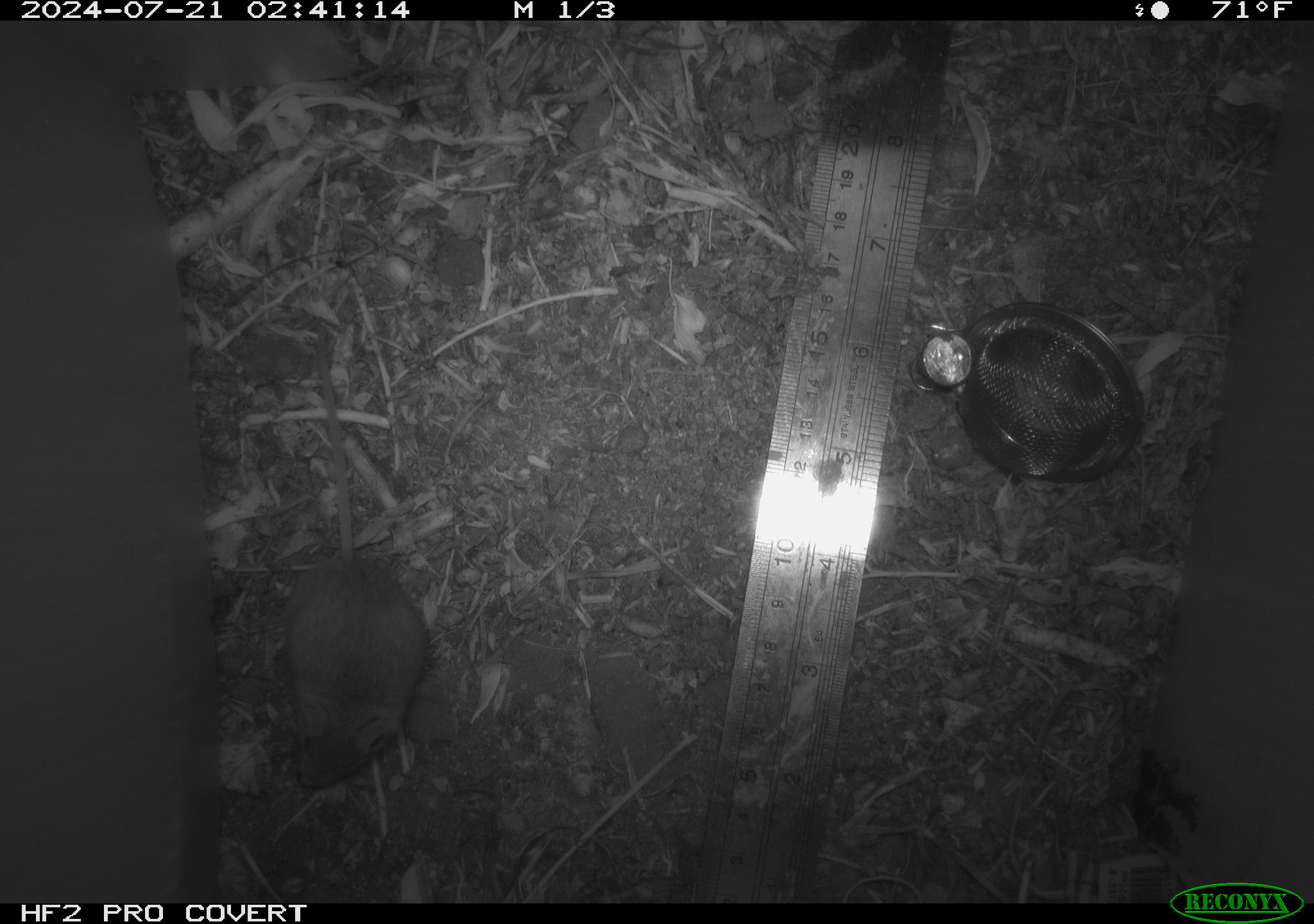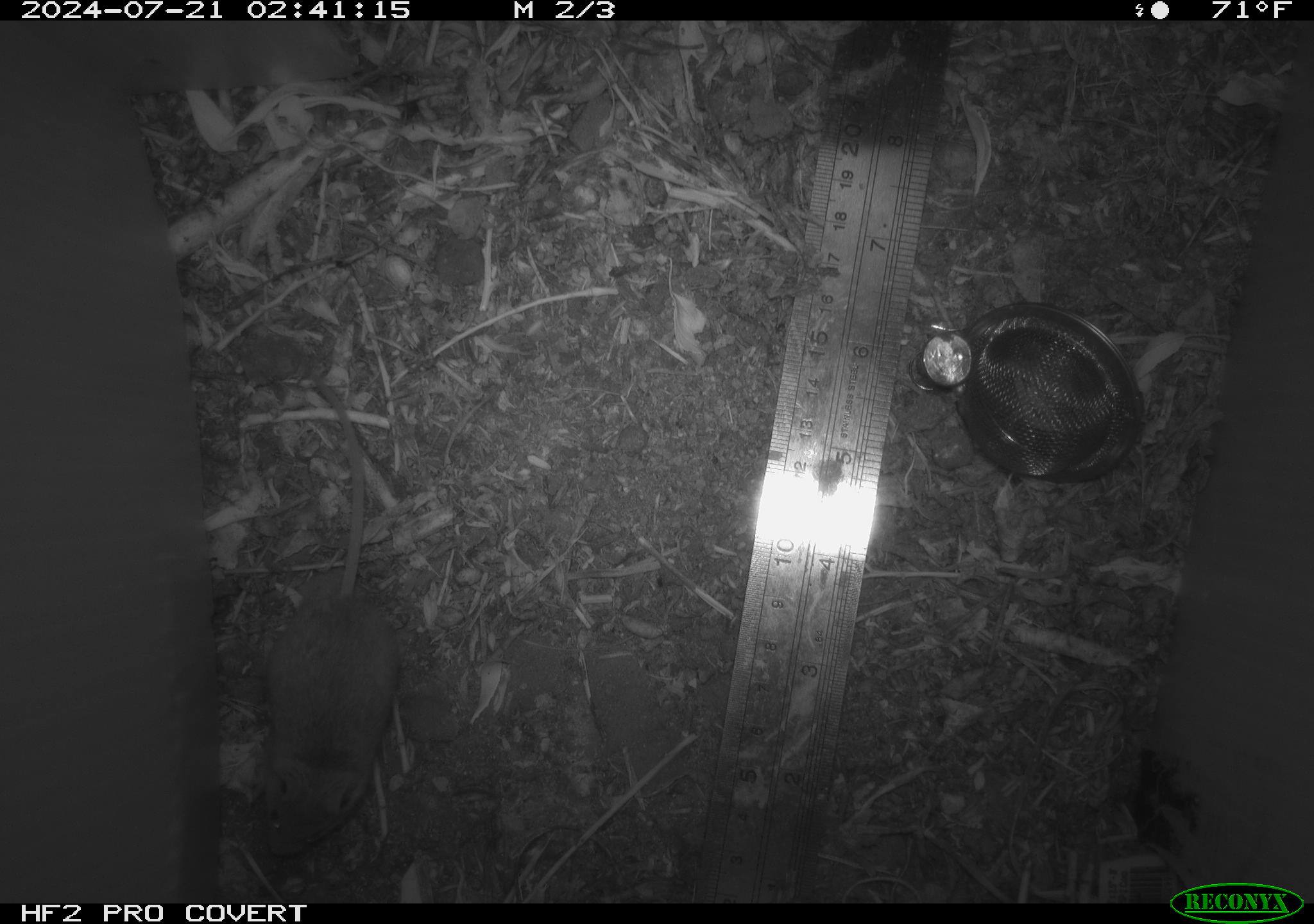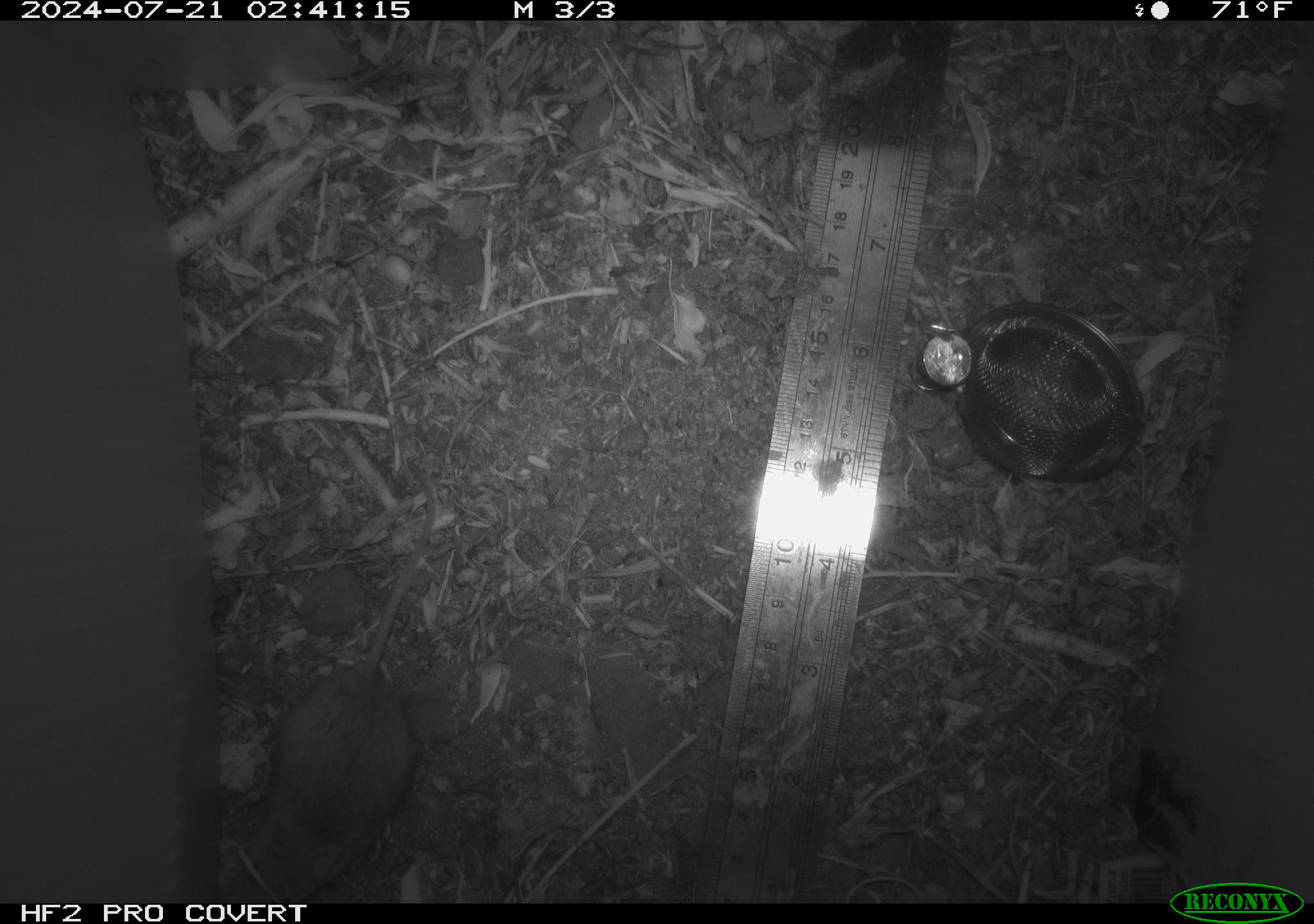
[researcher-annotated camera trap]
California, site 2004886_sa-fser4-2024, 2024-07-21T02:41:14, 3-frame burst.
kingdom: Animalia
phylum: Chordata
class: Mammalia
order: Rodentia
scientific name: Rodentia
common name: rodent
Rodent (Rodentia).